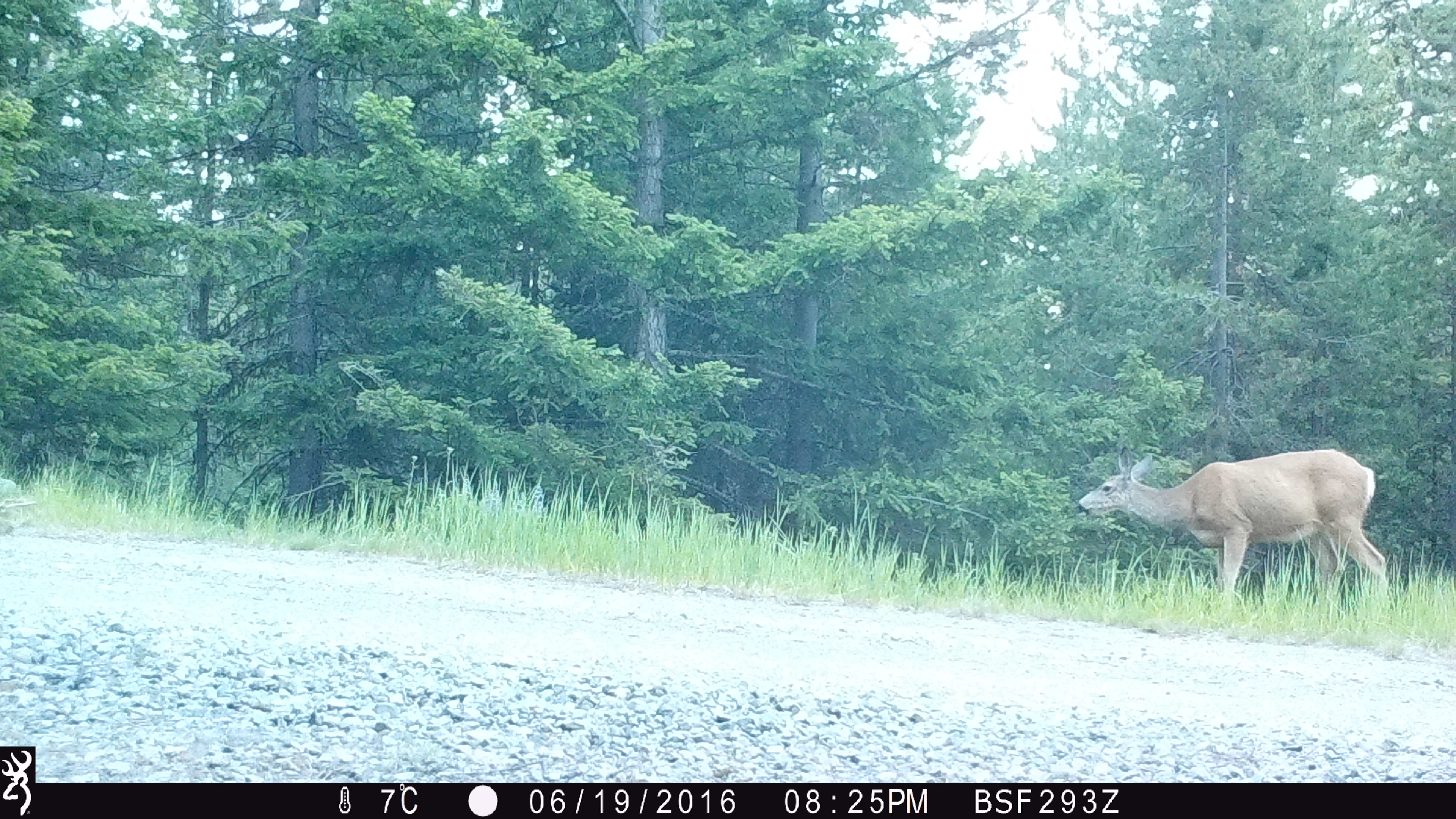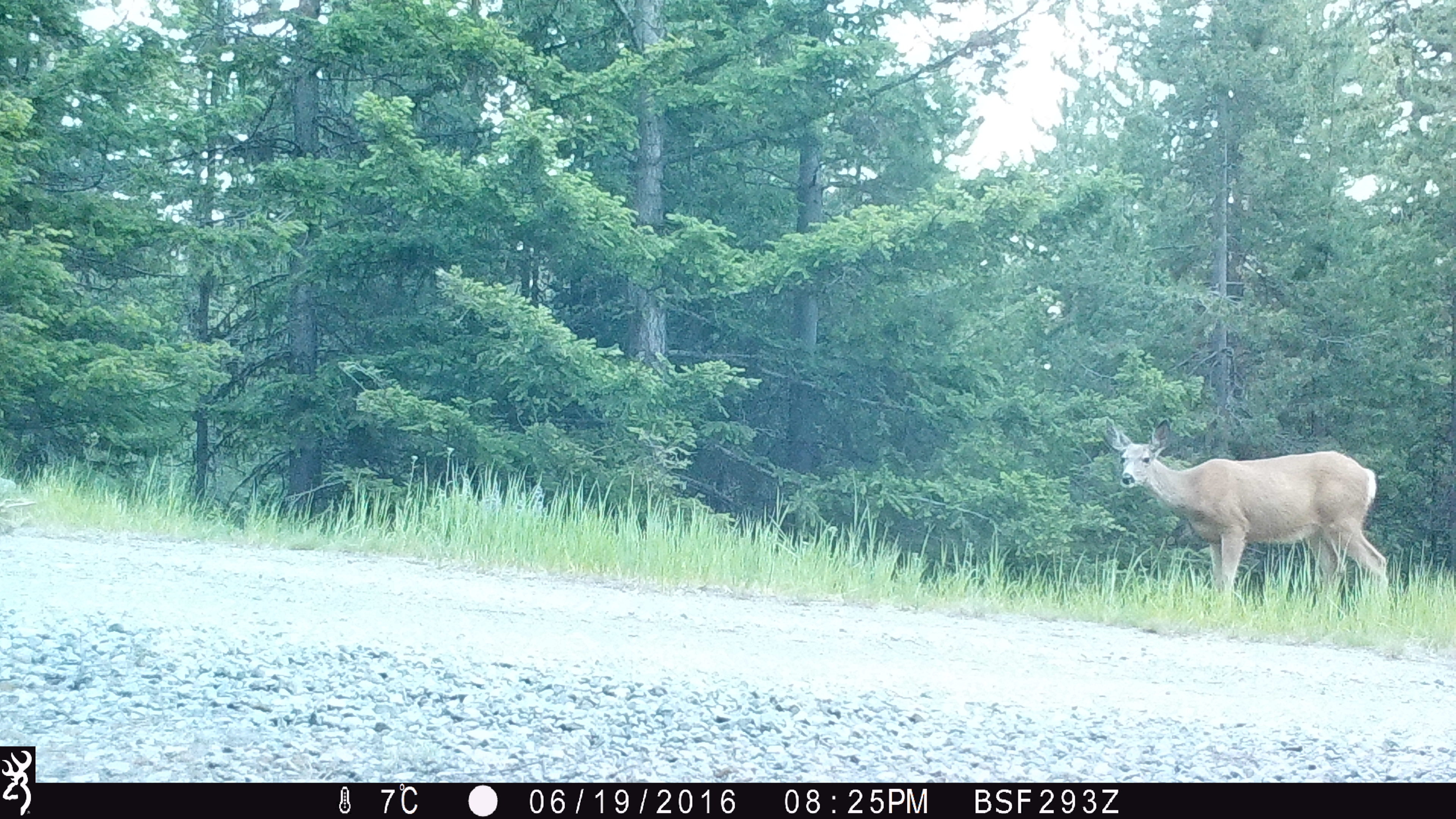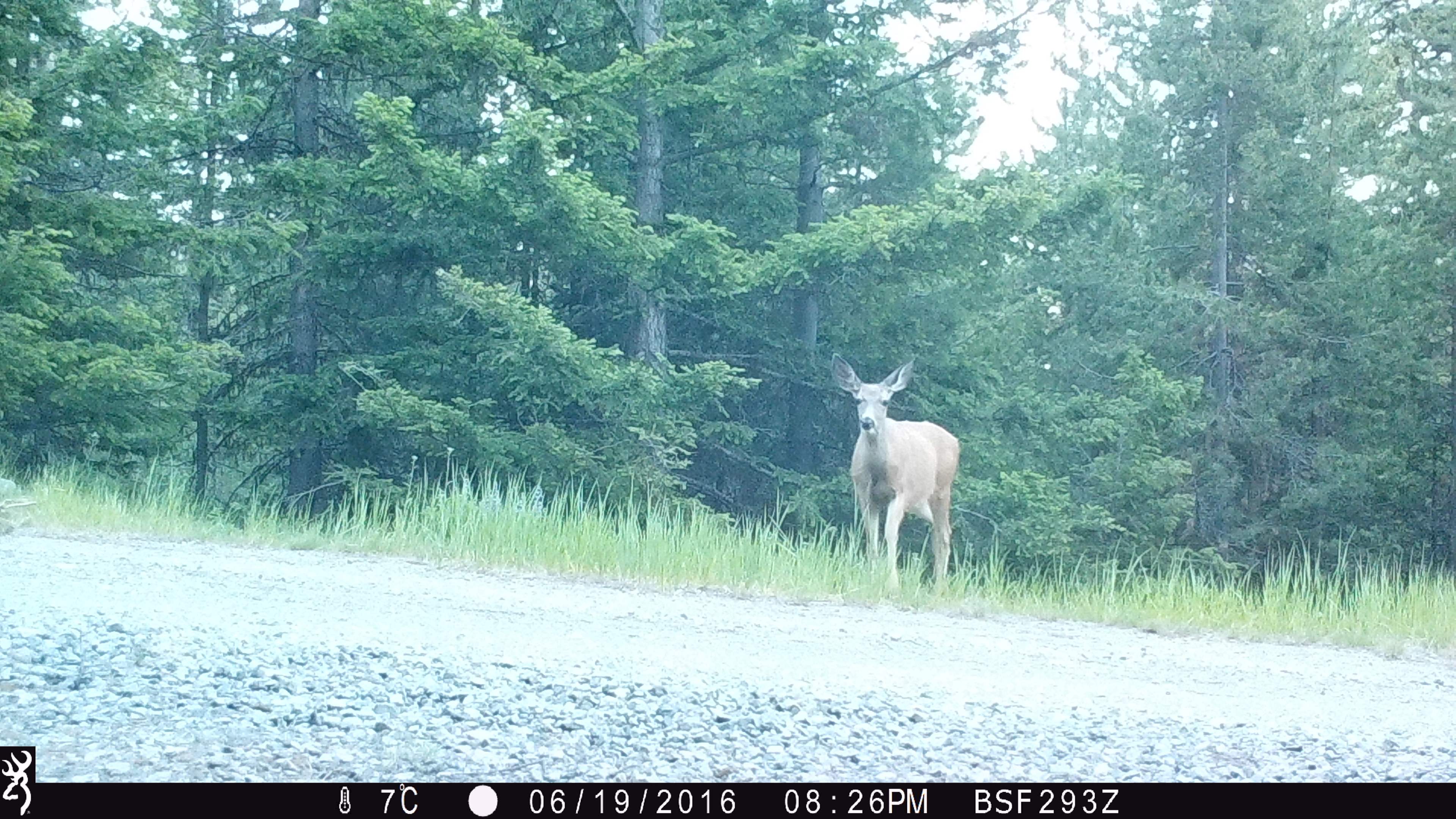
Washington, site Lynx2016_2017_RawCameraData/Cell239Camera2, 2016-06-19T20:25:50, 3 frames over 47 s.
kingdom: Animalia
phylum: Chordata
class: Mammalia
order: Artiodactyla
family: Cervidae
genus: Odocoileus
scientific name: Odocoileus hemionus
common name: mule deer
Odocoileus hemionus (mule deer). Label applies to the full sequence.